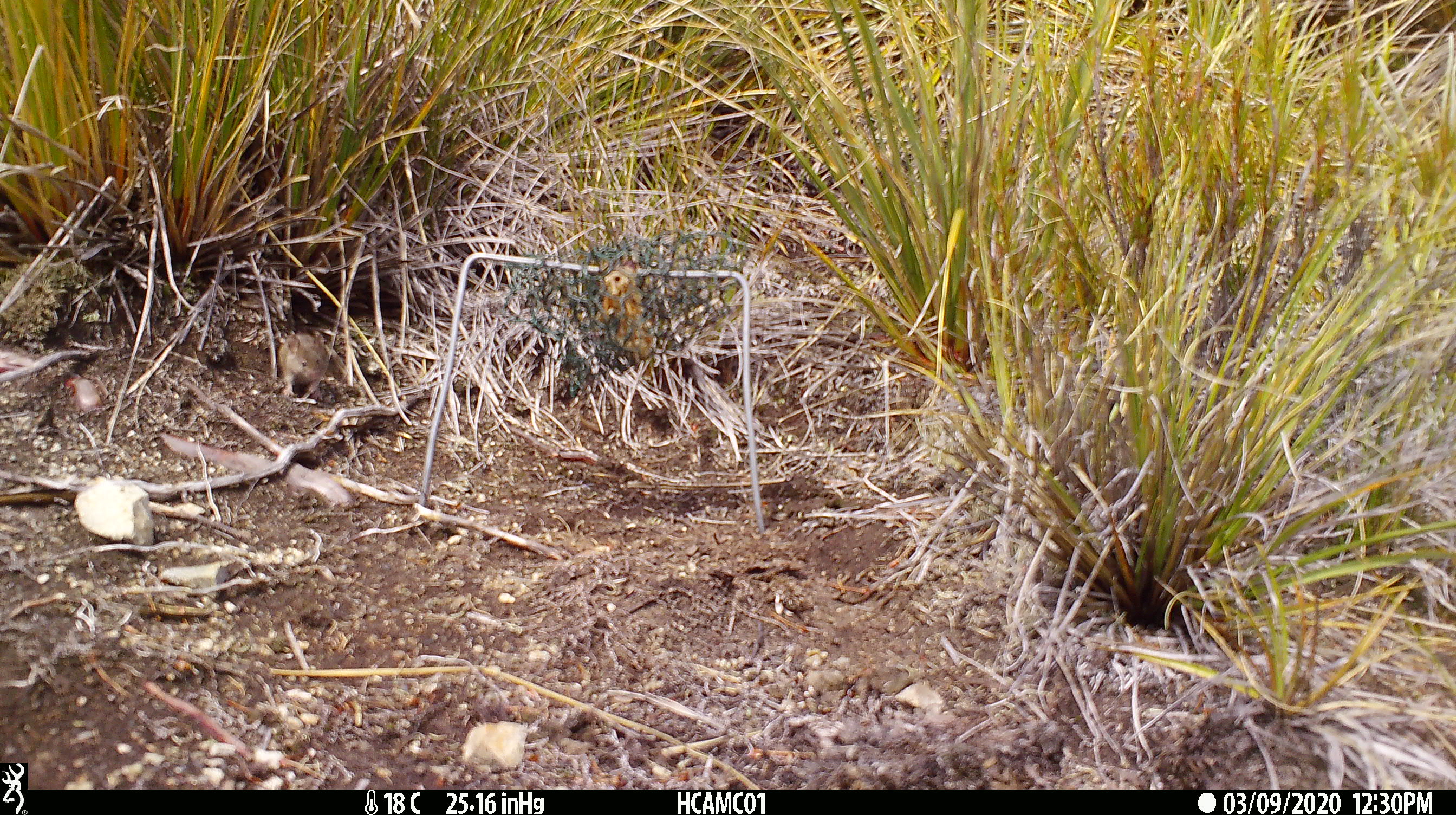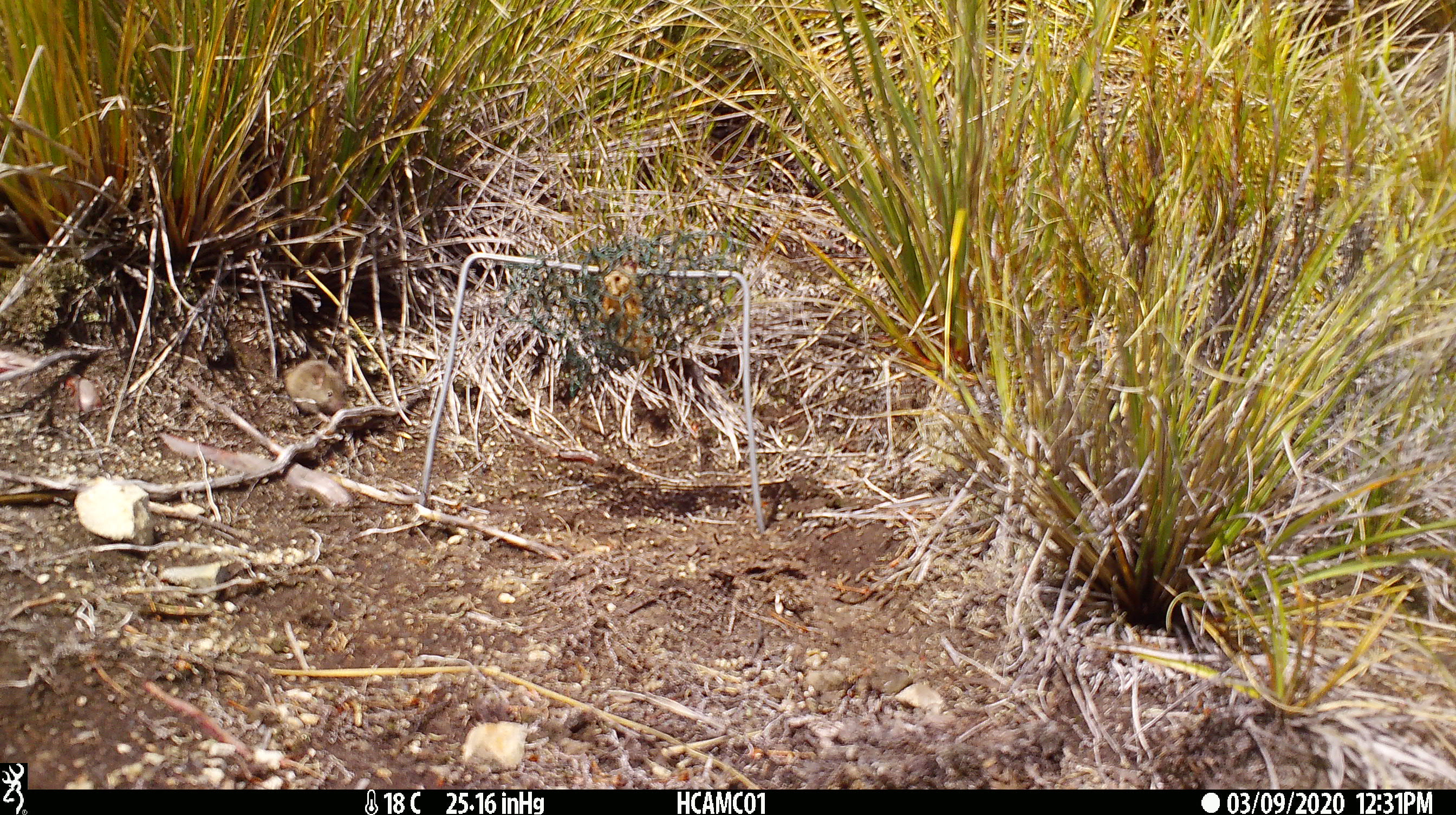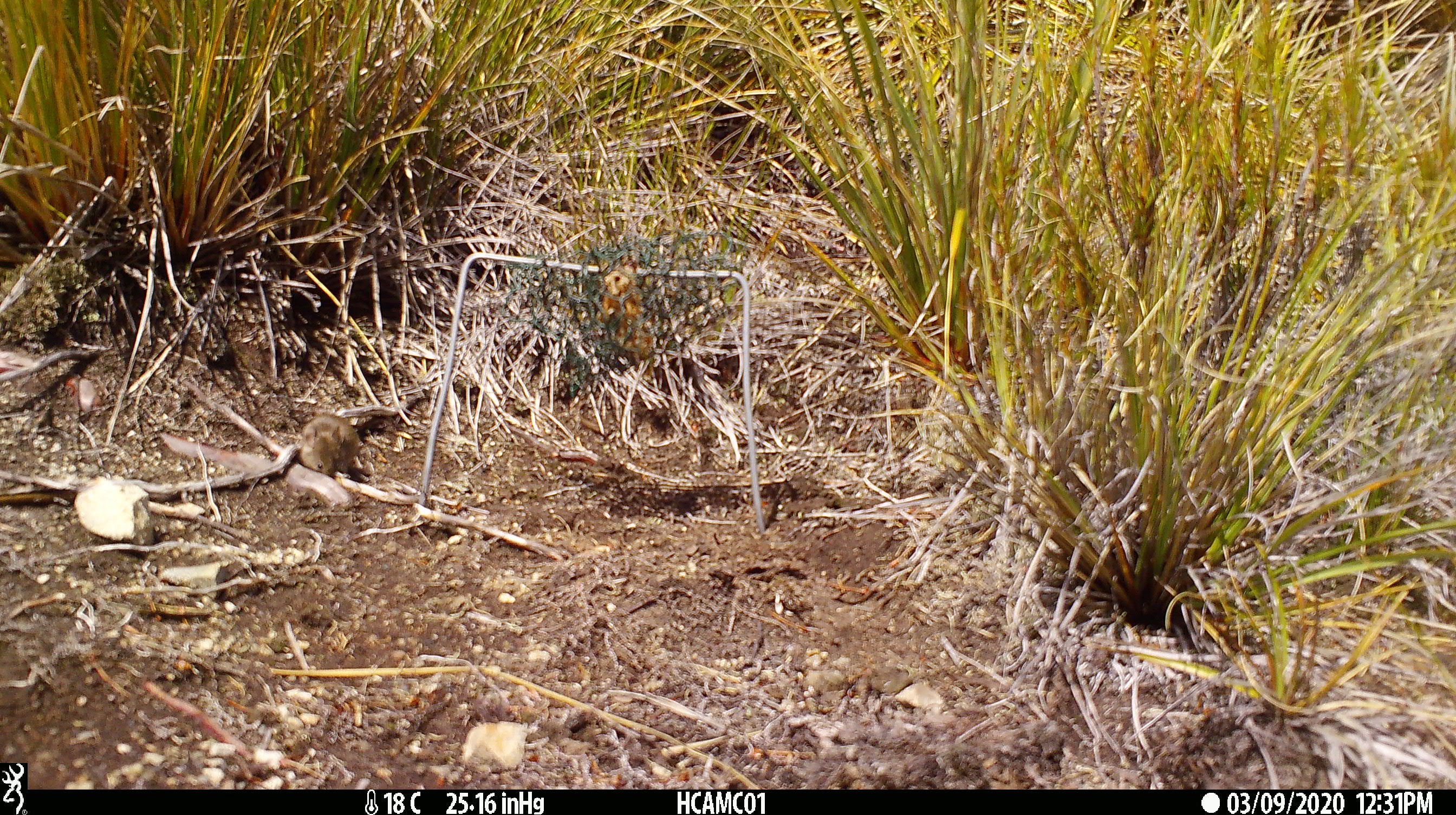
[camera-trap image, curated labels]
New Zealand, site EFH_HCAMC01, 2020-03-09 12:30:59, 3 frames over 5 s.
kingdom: Animalia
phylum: Chordata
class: Mammalia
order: Rodentia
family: Muridae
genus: Mus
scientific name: Mus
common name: mouse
Mouse (Mus).